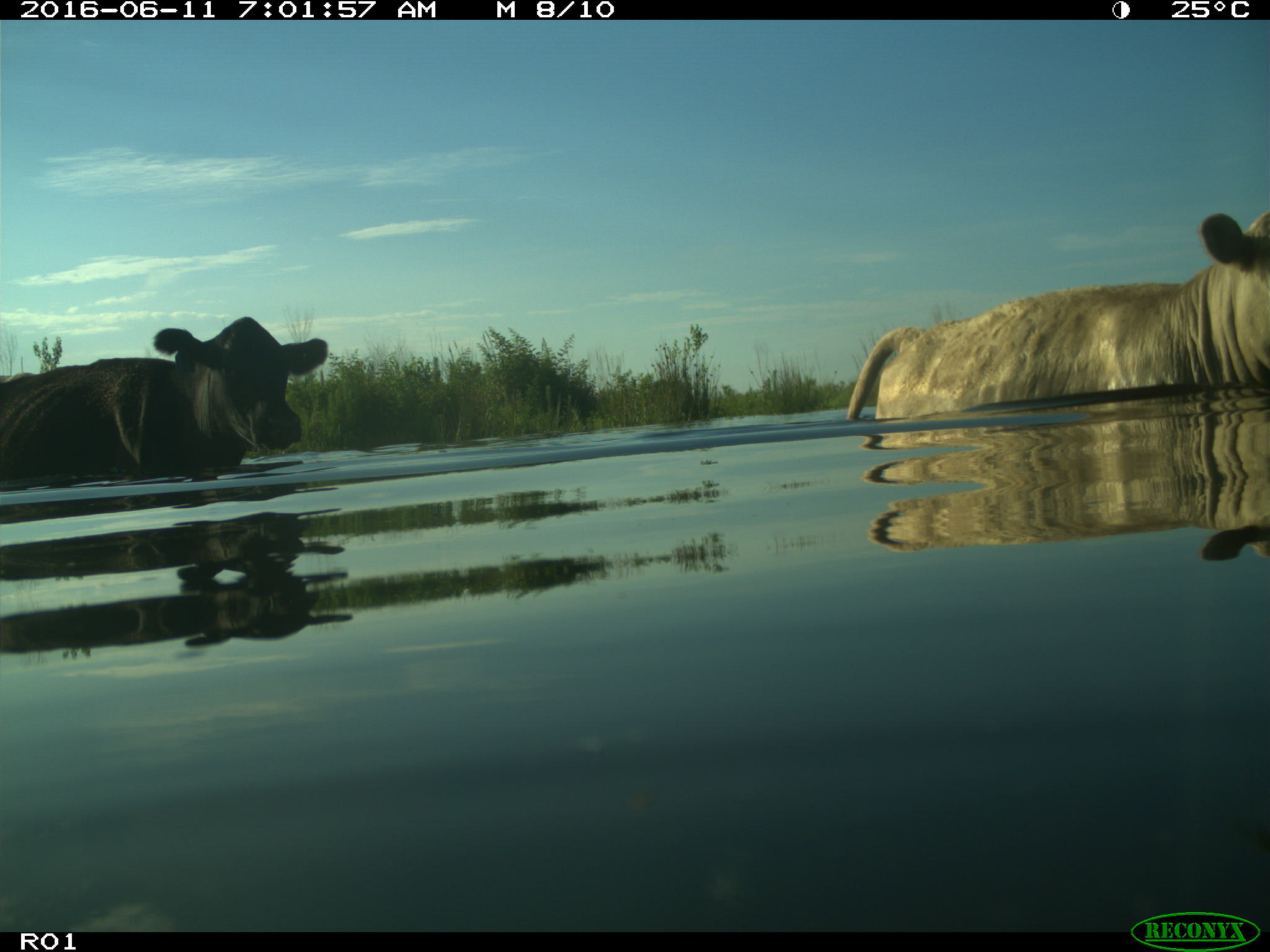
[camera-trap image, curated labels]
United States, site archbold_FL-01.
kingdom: Animalia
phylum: Chordata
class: Mammalia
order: Artiodactyla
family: Bovidae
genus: Bos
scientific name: Bos taurus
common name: domestic cow